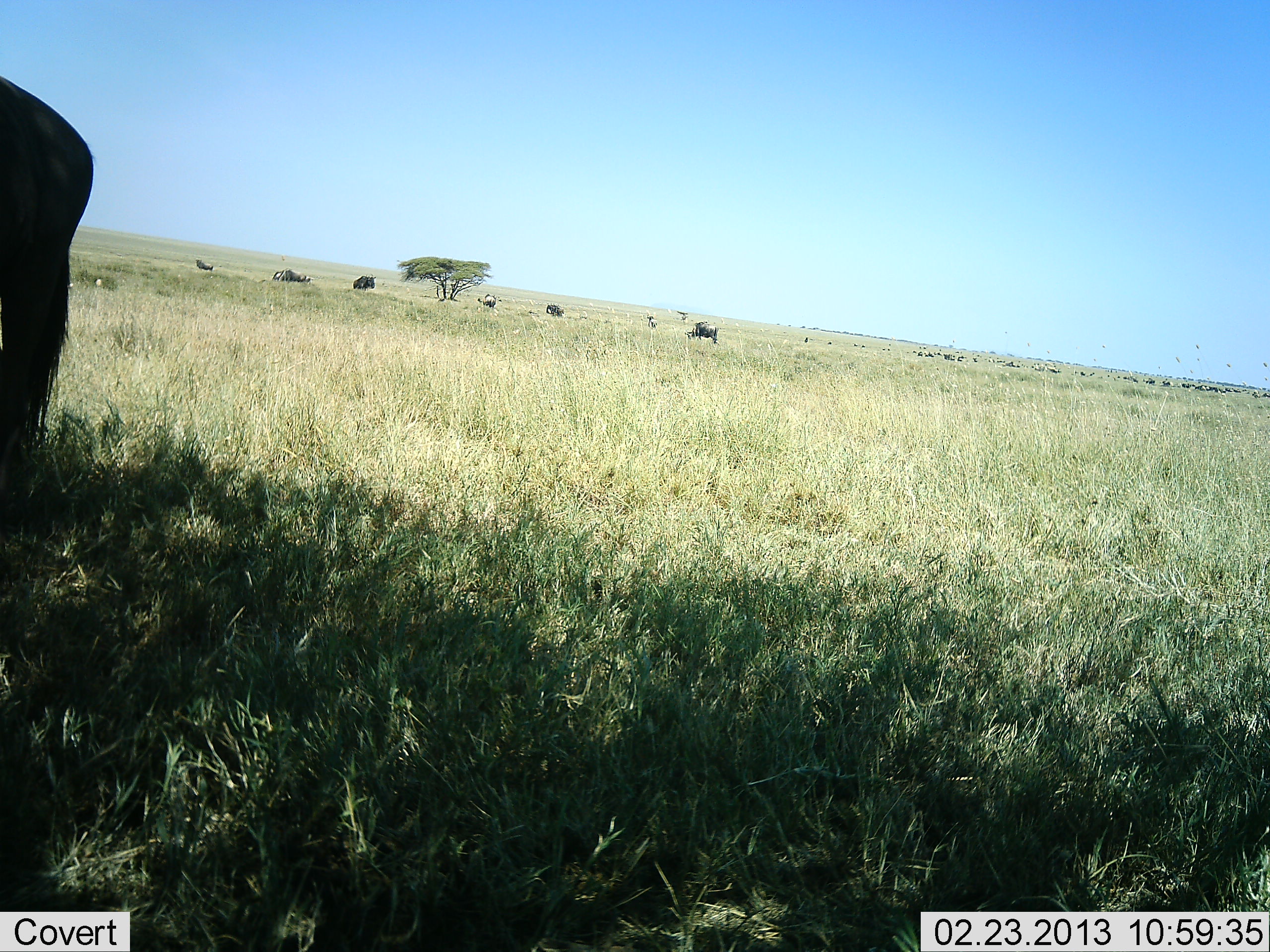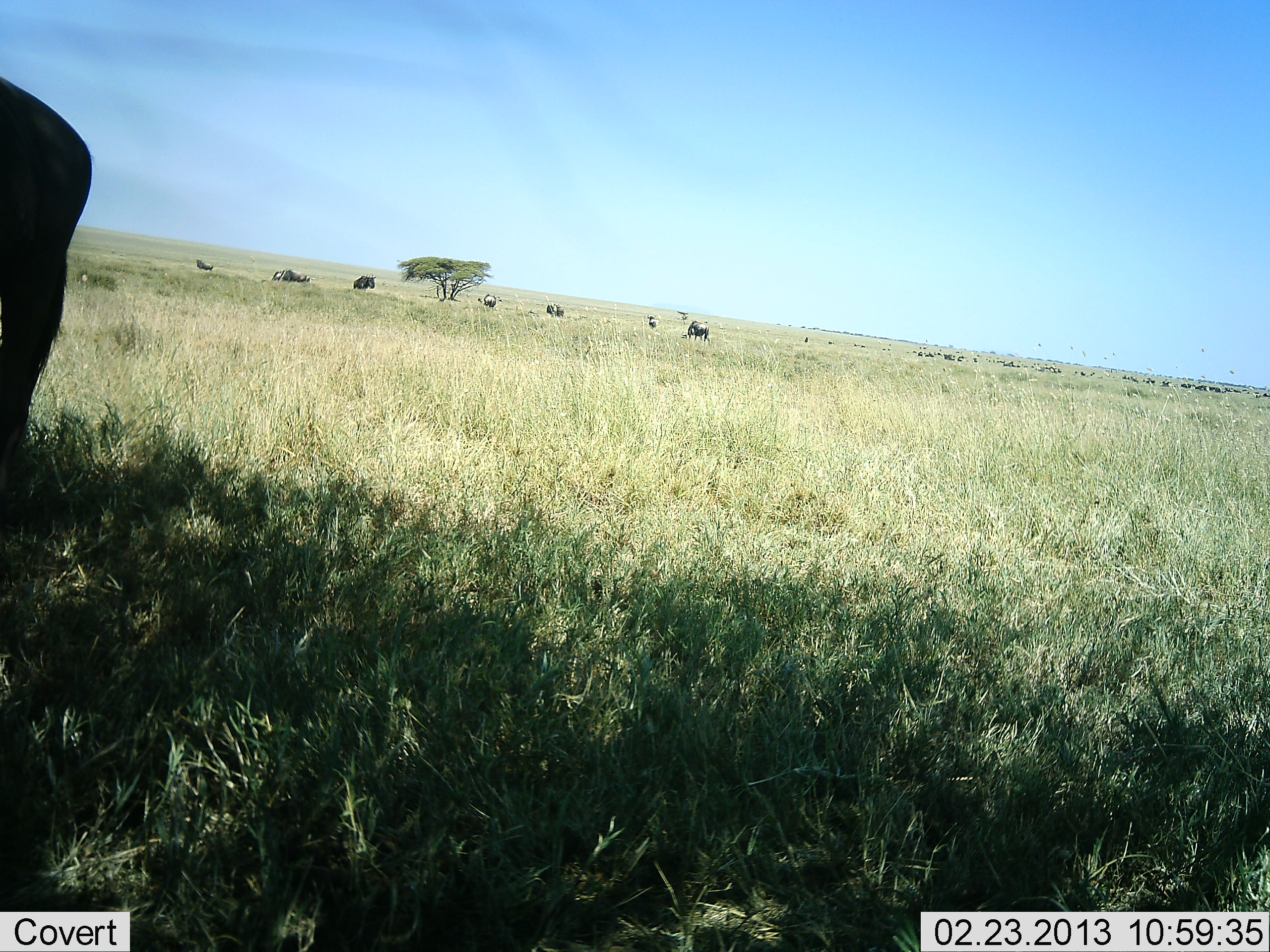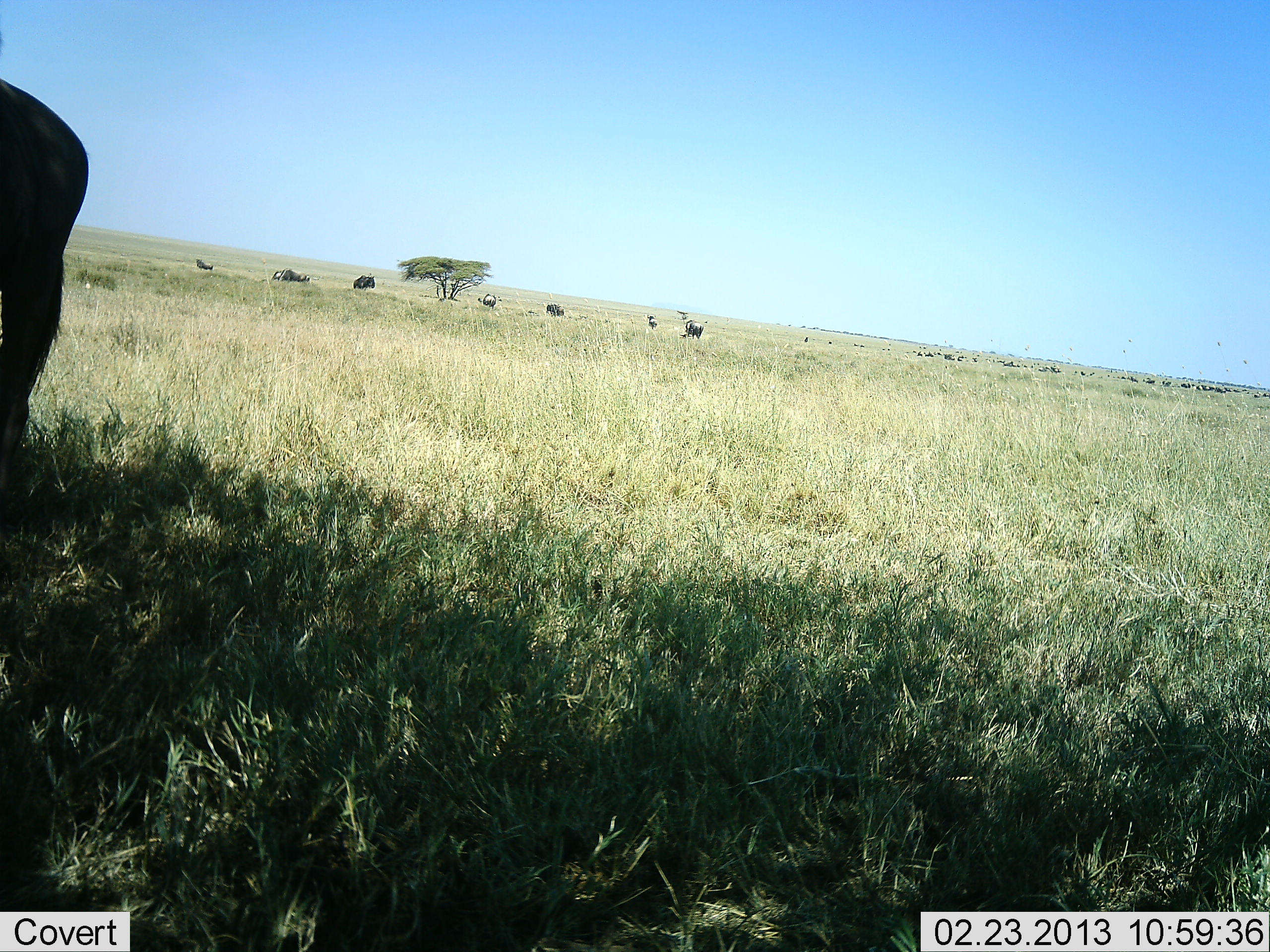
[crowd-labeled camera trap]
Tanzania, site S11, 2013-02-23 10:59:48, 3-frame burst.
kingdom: Animalia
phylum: Chordata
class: Mammalia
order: Artiodactyla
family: Bovidae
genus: Connochaetes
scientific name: Connochaetes taurinus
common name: blue wildebeest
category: wildebeest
Wildebeest (blue wildebeest) (Connochaetes taurinus), count 11-50. Behavior (volunteer vote fractions): standing 64%, resting 14%, moving 14%, interacting 0%. Young present (vote fraction): 0%. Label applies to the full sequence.